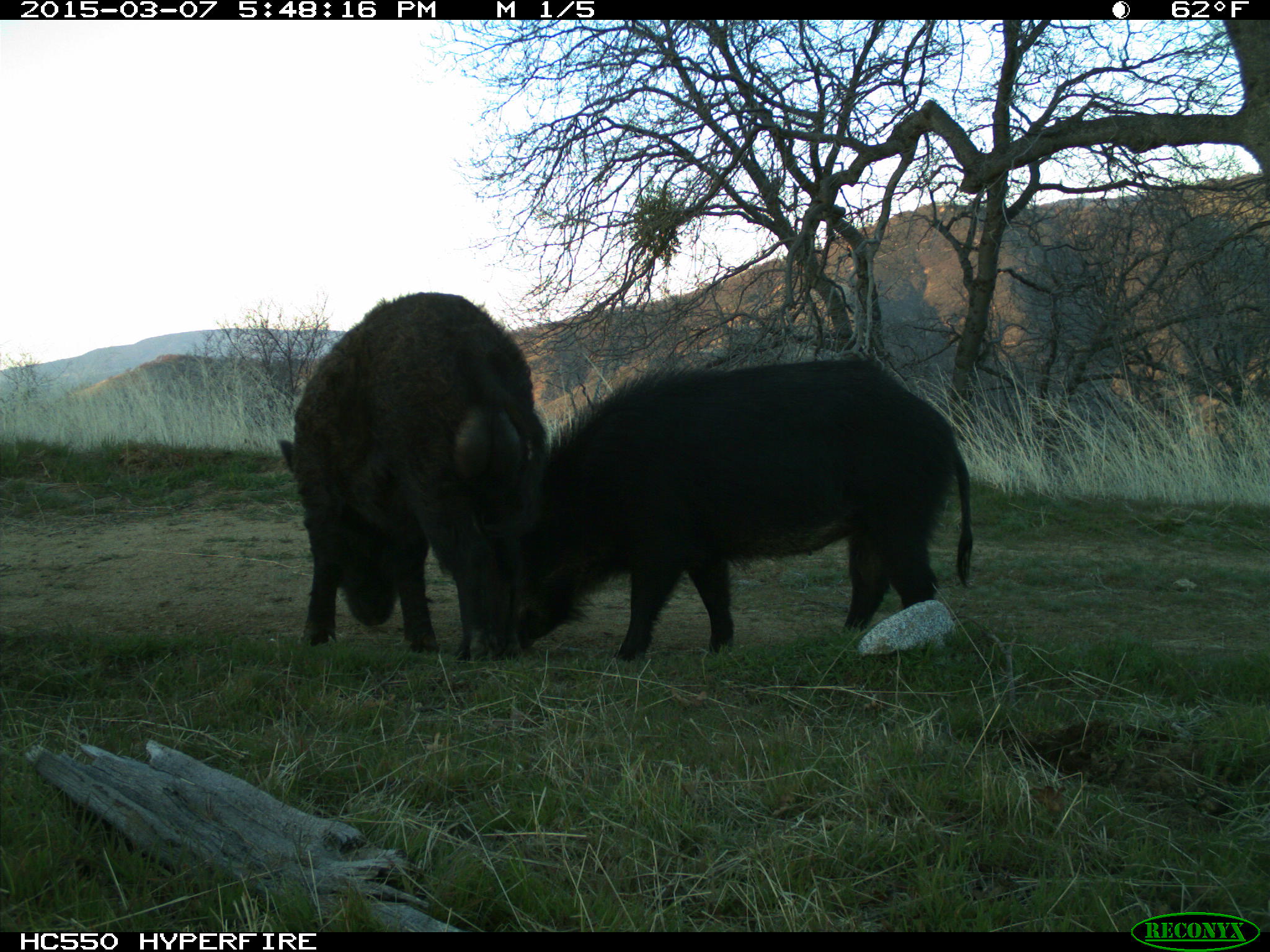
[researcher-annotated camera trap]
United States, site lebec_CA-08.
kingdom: Animalia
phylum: Chordata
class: Mammalia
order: Artiodactyla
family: Suidae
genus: Sus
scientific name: Sus scrofa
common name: wild boar